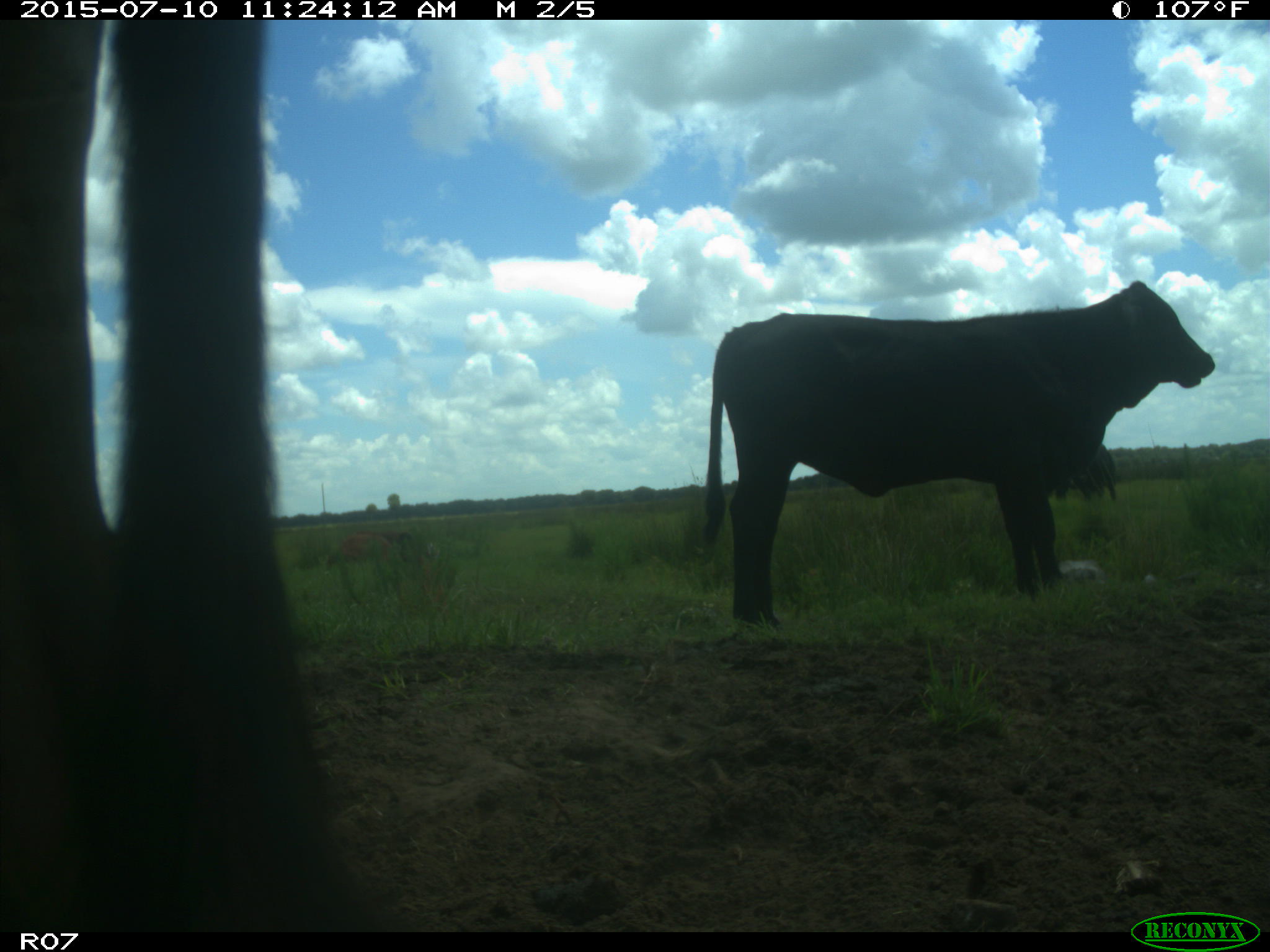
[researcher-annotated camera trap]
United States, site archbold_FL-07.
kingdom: Animalia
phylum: Chordata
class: Mammalia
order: Artiodactyla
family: Bovidae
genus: Bos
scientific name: Bos taurus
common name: domestic cow